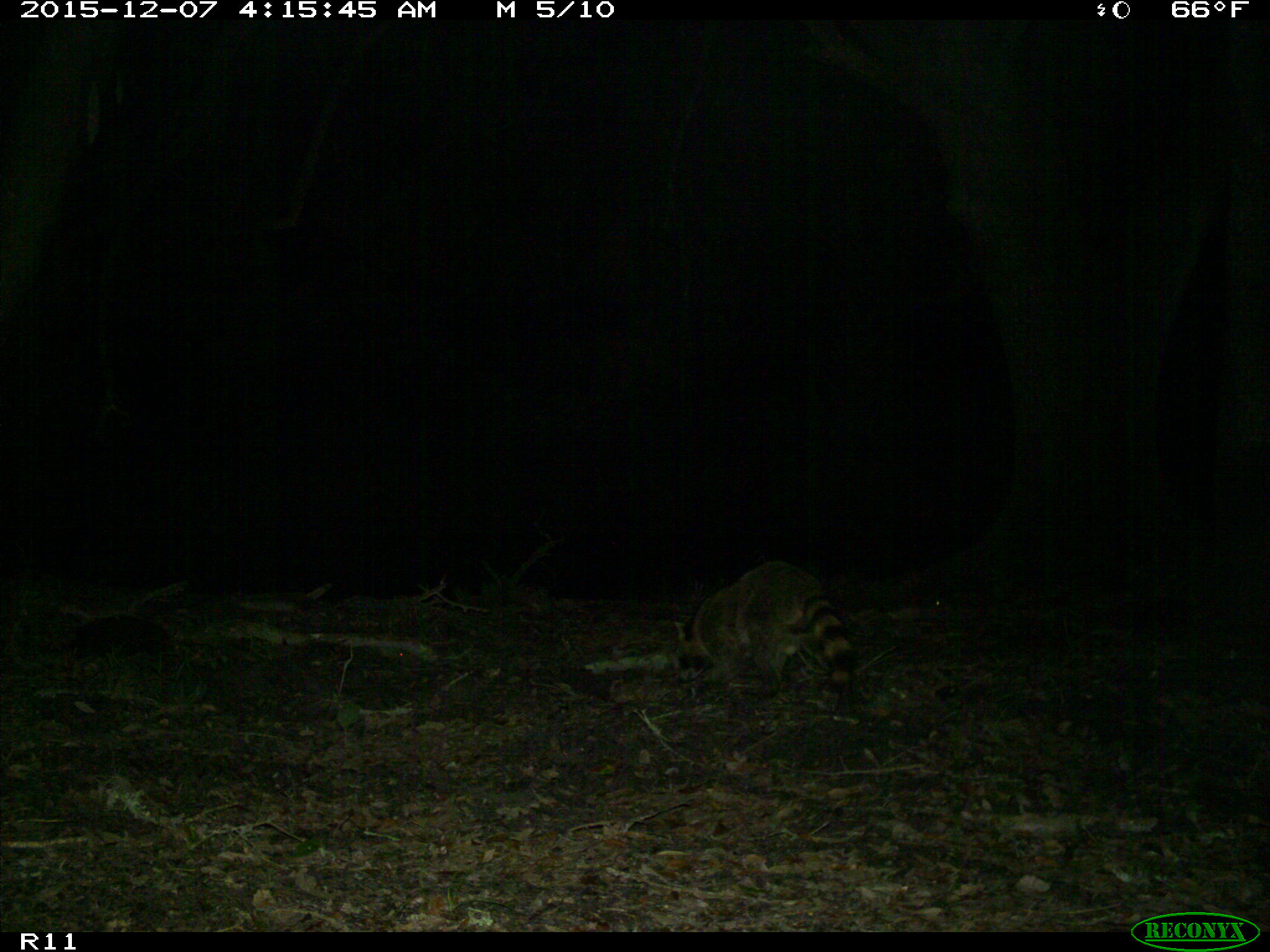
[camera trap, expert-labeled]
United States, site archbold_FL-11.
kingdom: Animalia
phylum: Chordata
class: Mammalia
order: Carnivora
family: Procyonidae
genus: Procyon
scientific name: Procyon lotor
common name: common raccoon